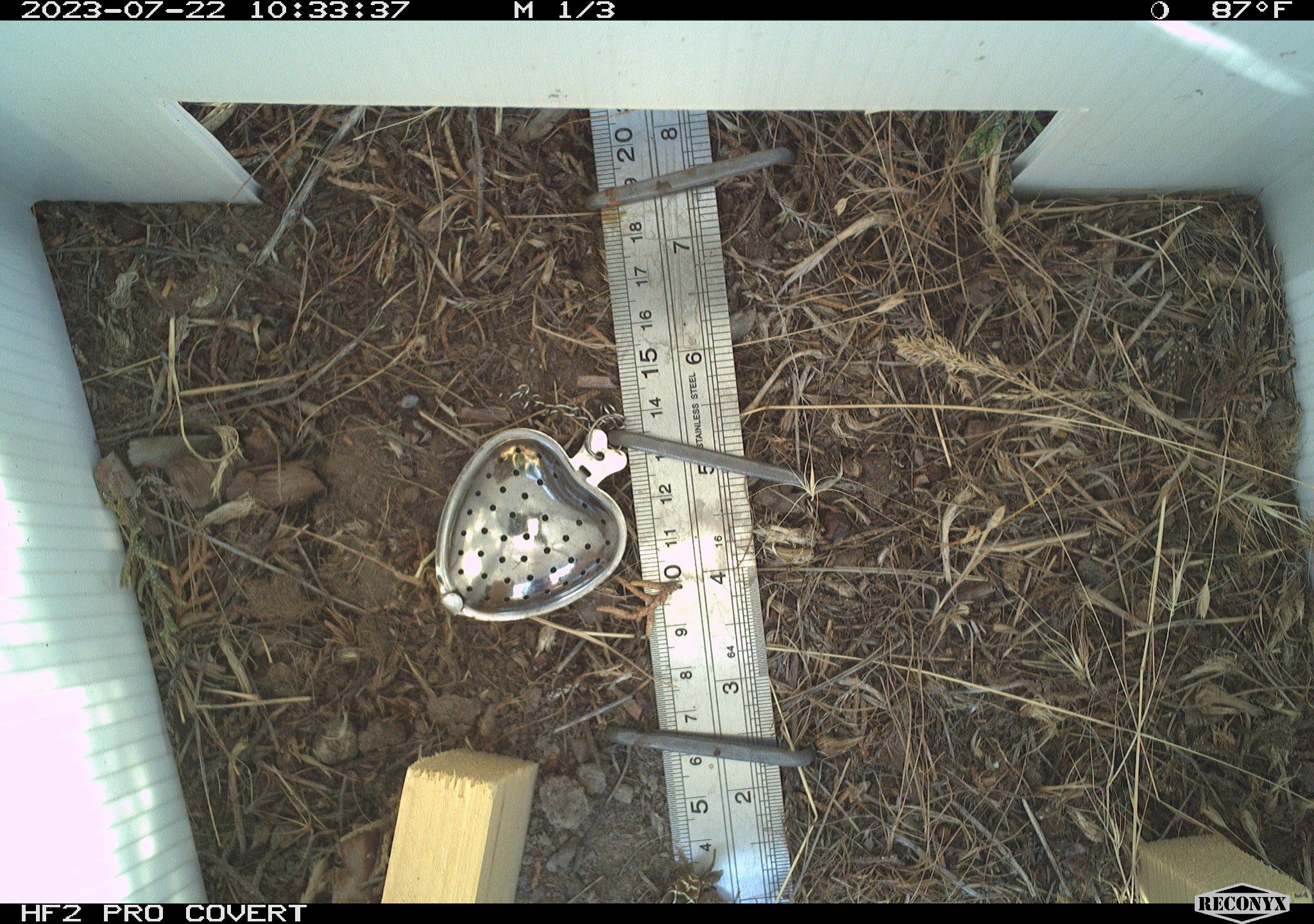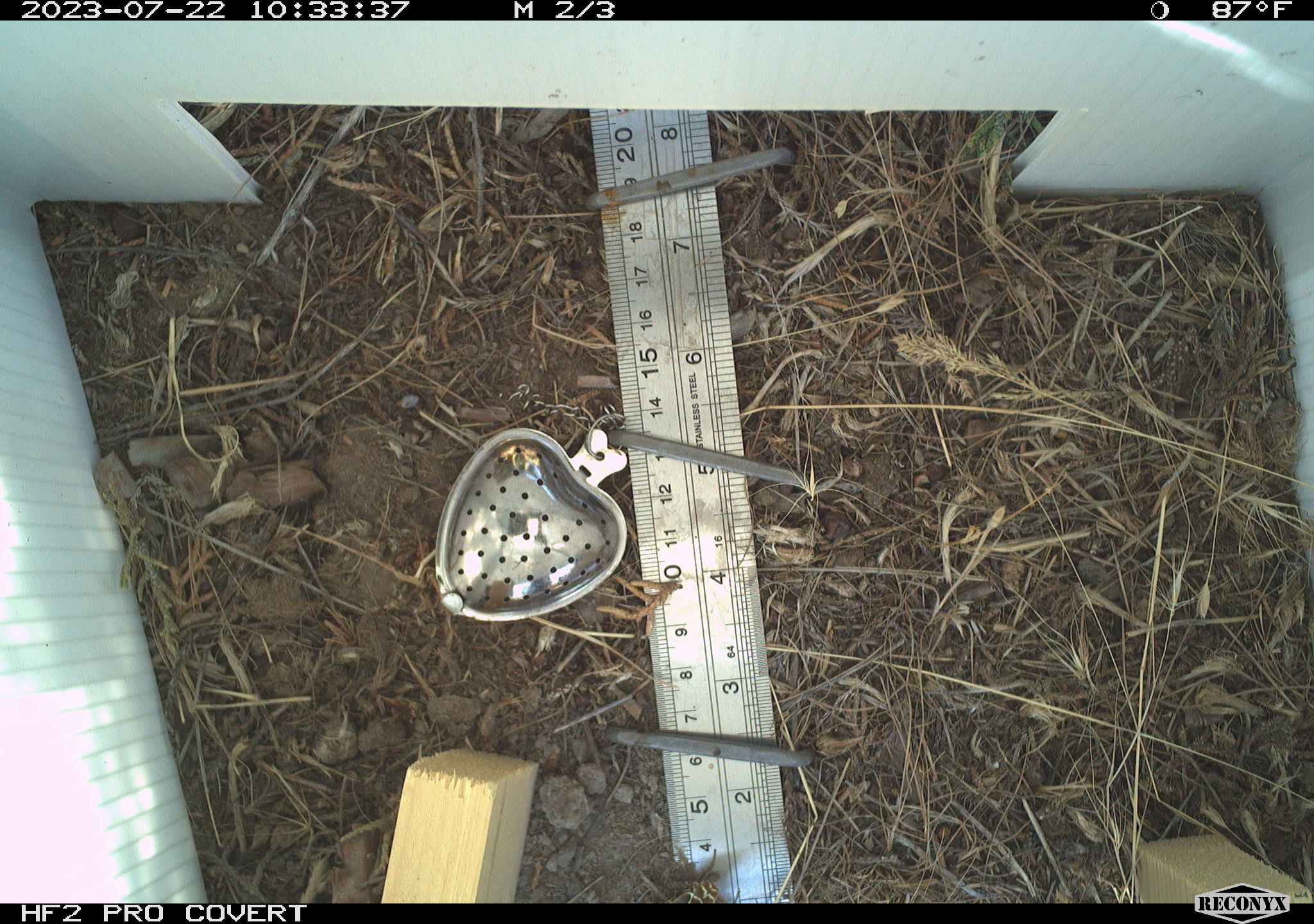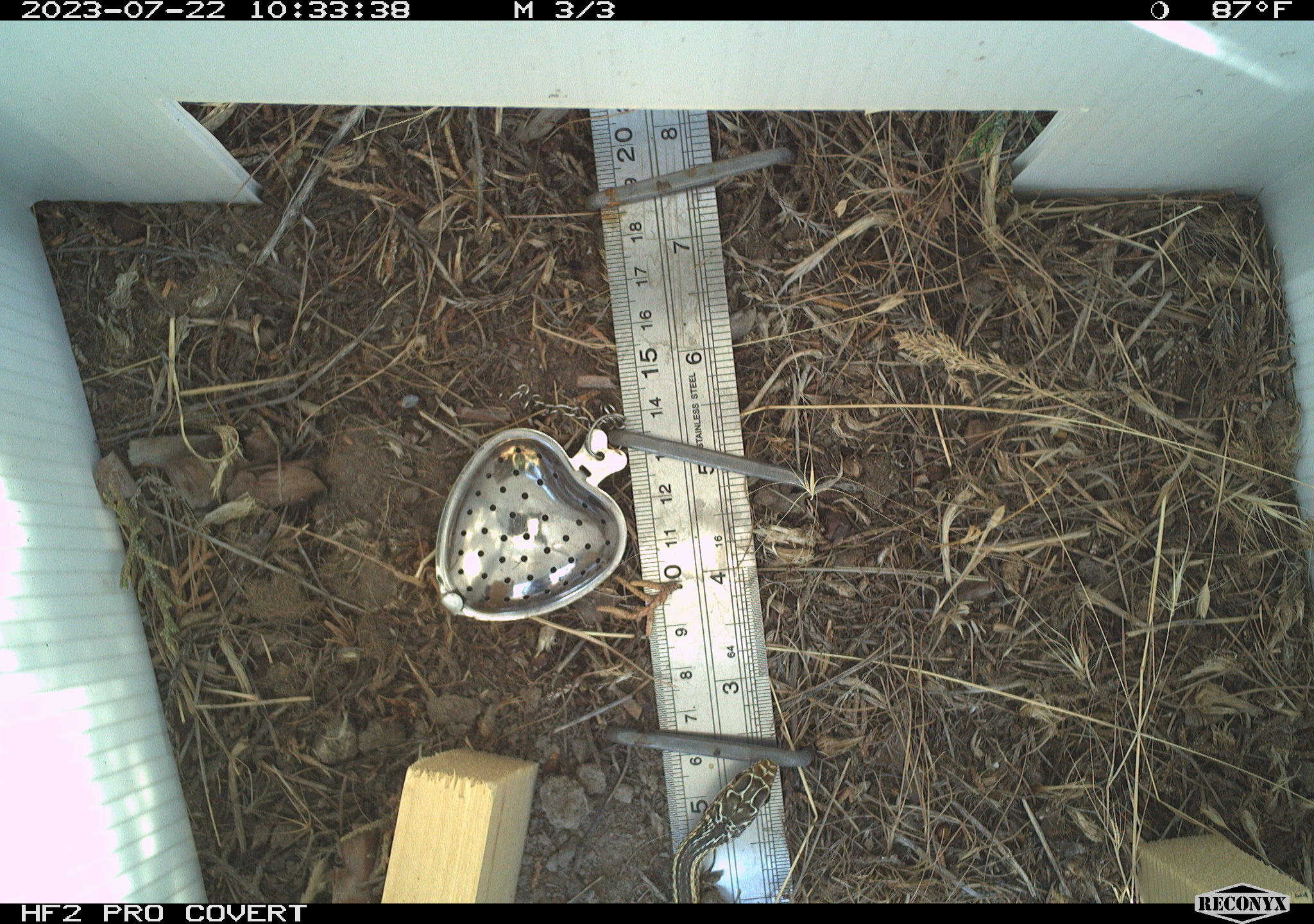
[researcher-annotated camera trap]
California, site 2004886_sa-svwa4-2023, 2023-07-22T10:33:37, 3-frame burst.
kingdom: Animalia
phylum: Chordata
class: Reptilia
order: Squamata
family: Colubridae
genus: Masticophis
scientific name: Masticophis taeniatus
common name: striped whipsnake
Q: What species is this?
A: Striped whipsnake (Masticophis taeniatus).